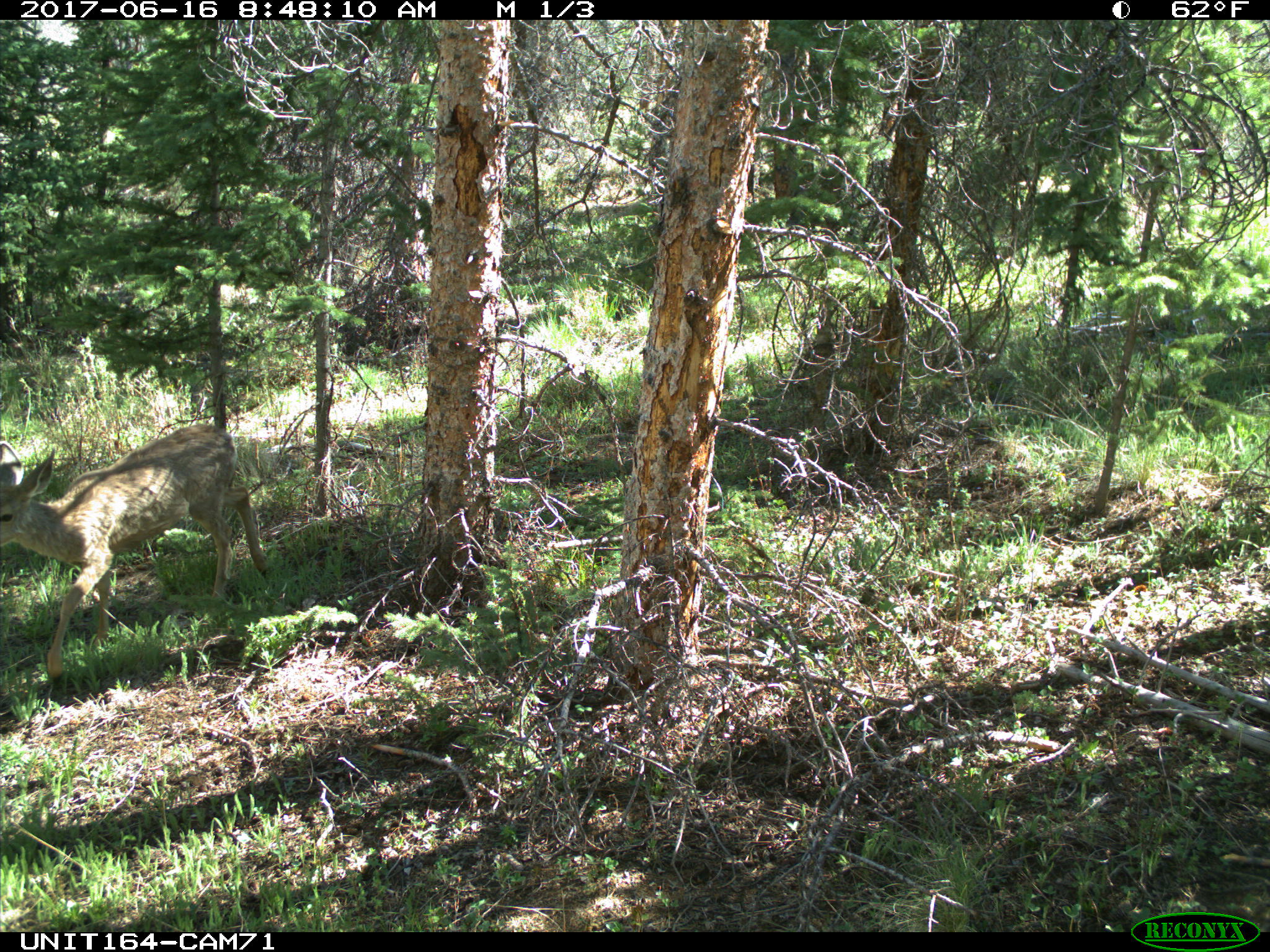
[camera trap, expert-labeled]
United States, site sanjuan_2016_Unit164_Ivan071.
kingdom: Animalia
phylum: Chordata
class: Mammalia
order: Artiodactyla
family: Cervidae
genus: Odocoileus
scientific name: Odocoileus hemionus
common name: mule deer